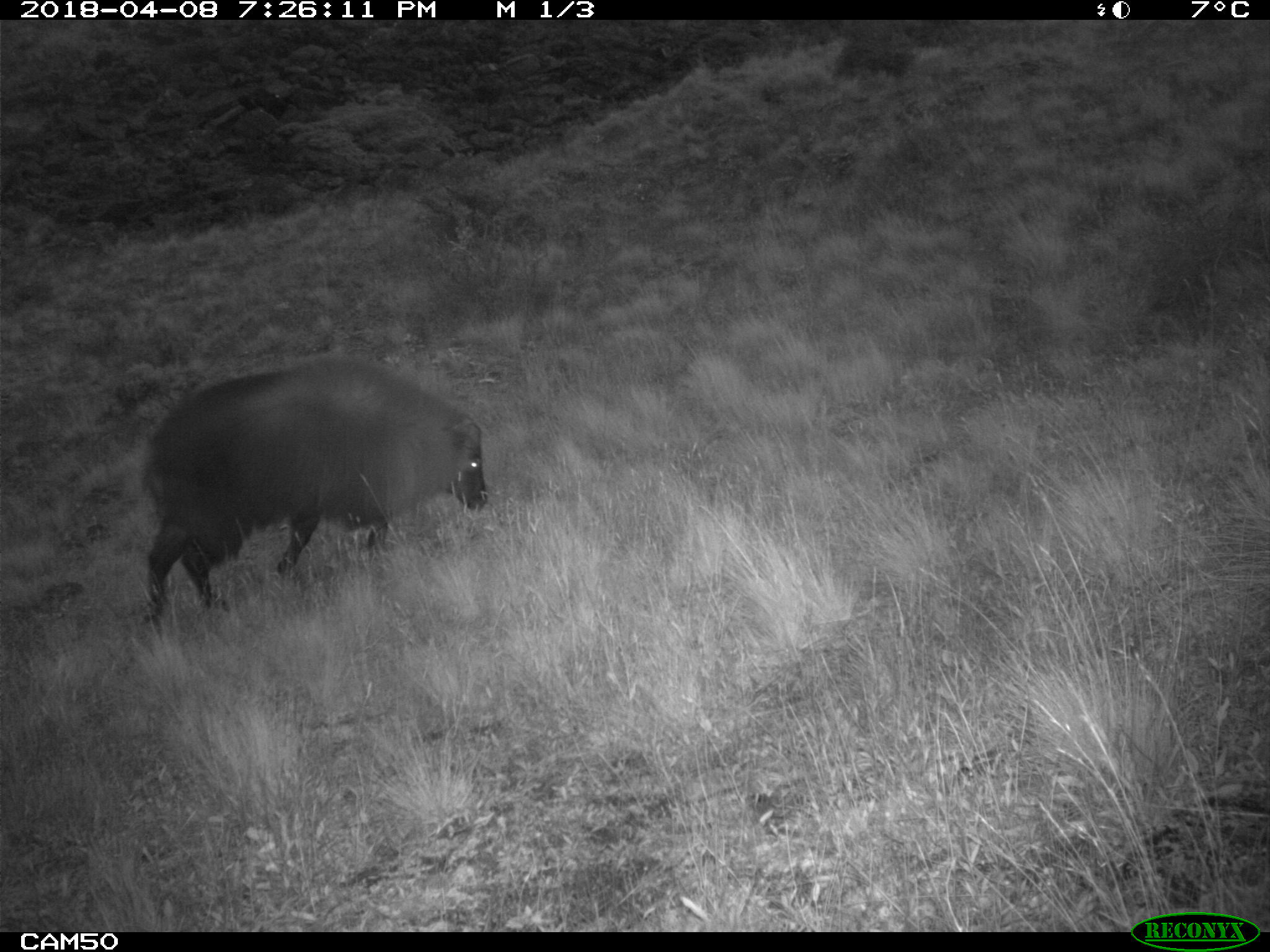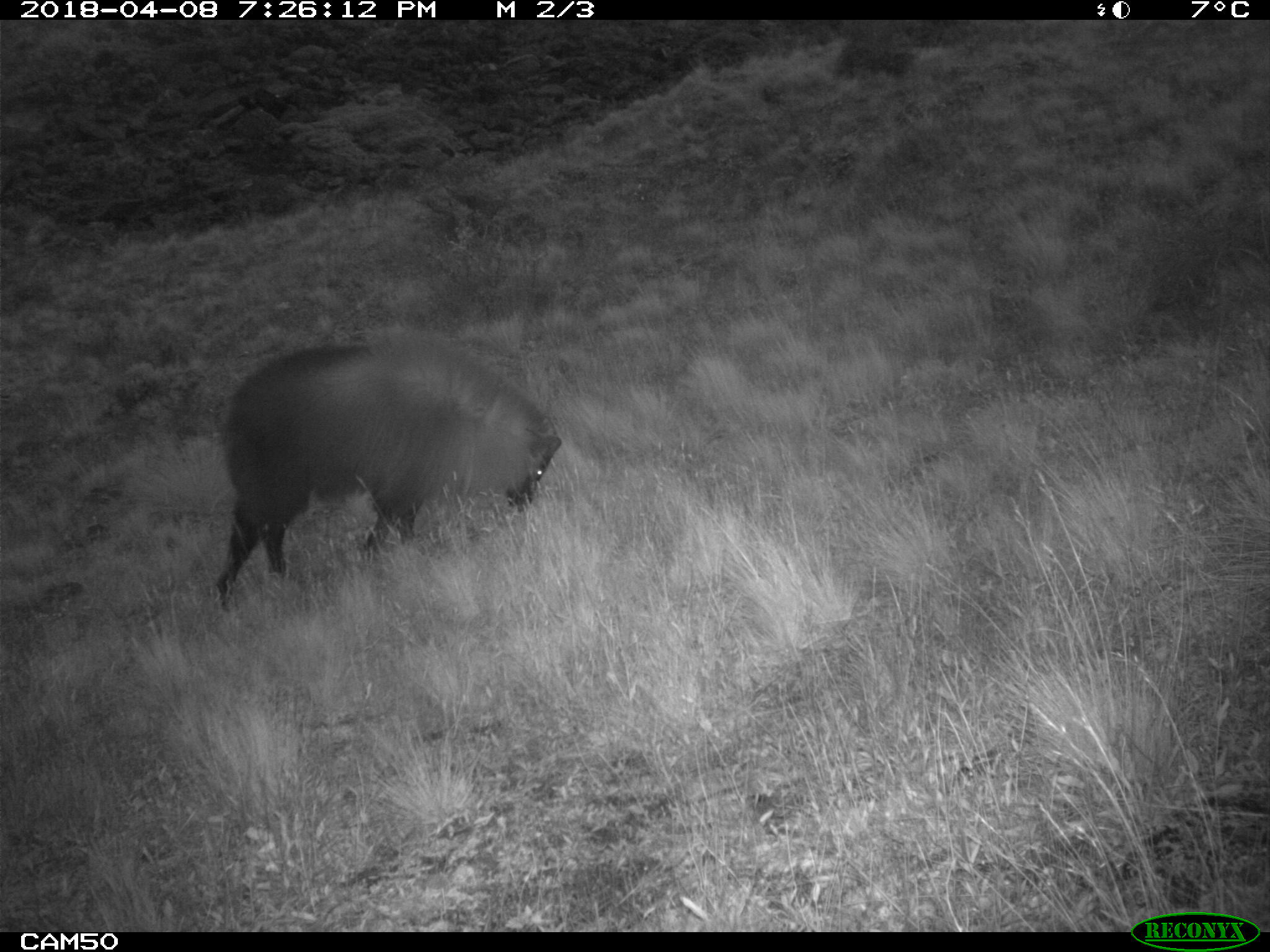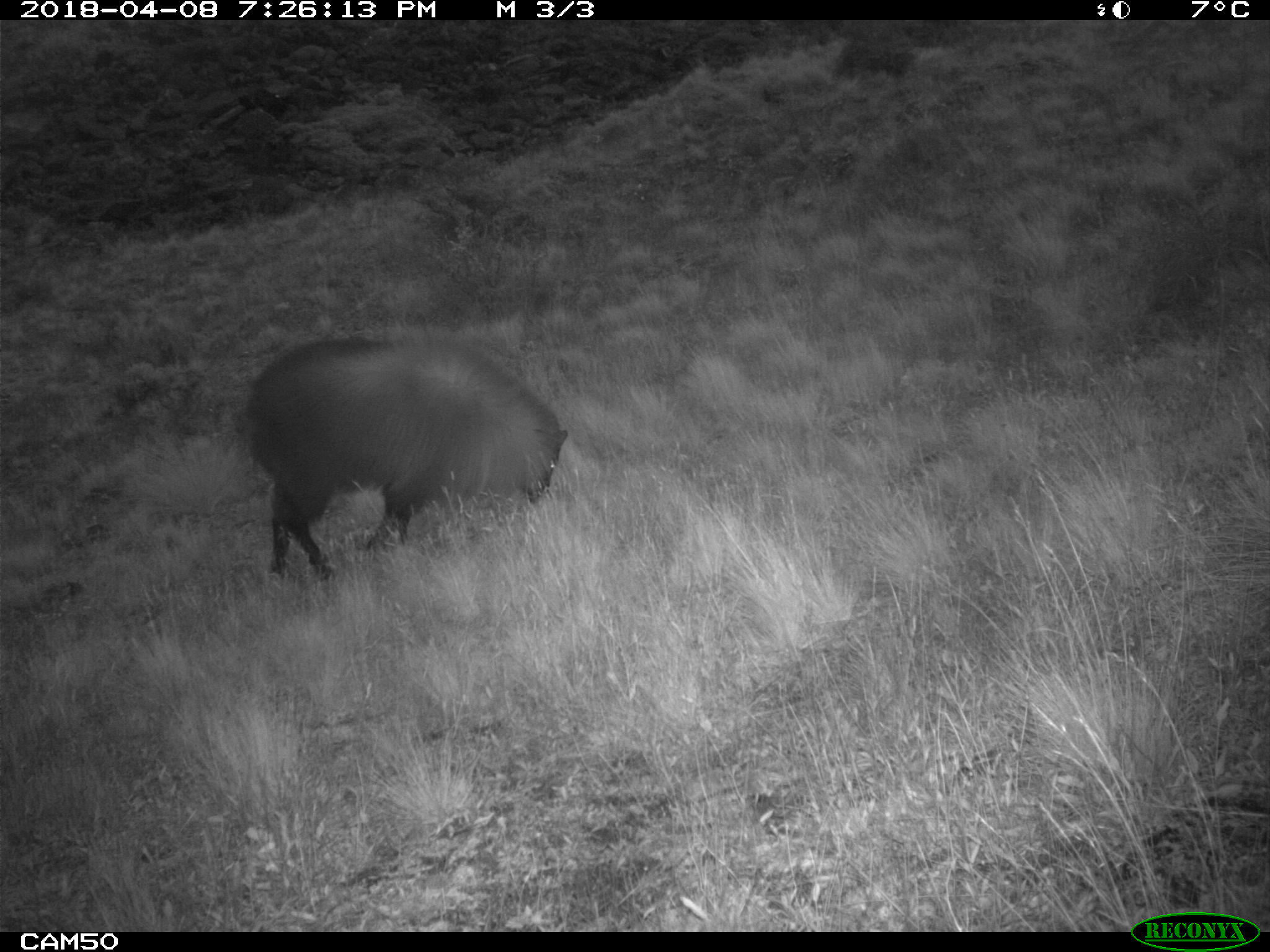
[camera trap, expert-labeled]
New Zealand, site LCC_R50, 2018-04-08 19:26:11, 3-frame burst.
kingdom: Animalia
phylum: Chordata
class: Mammalia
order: Artiodactyla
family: Bovidae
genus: Nilgiritragus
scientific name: Nilgiritragus hylocrius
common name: tahr